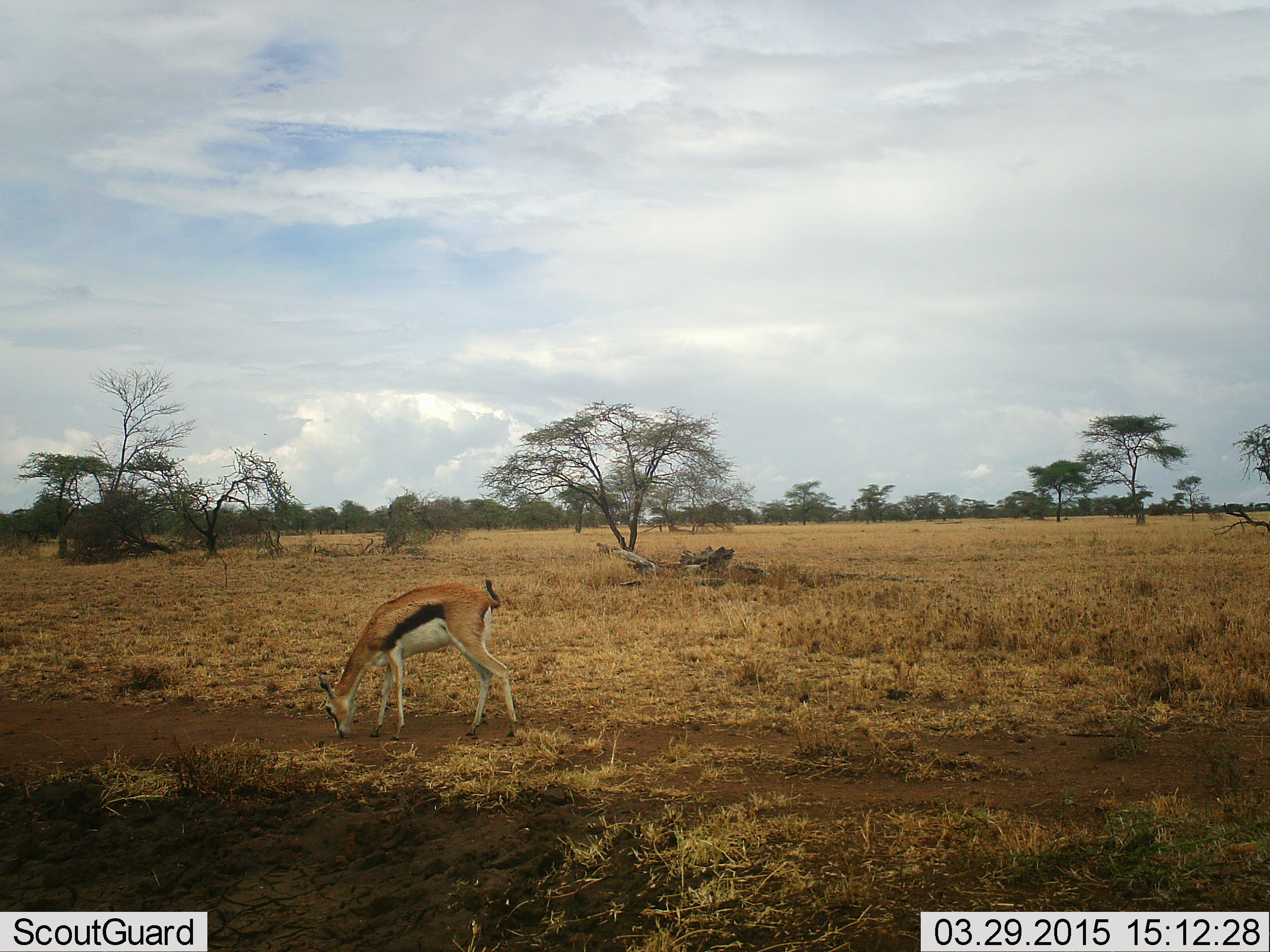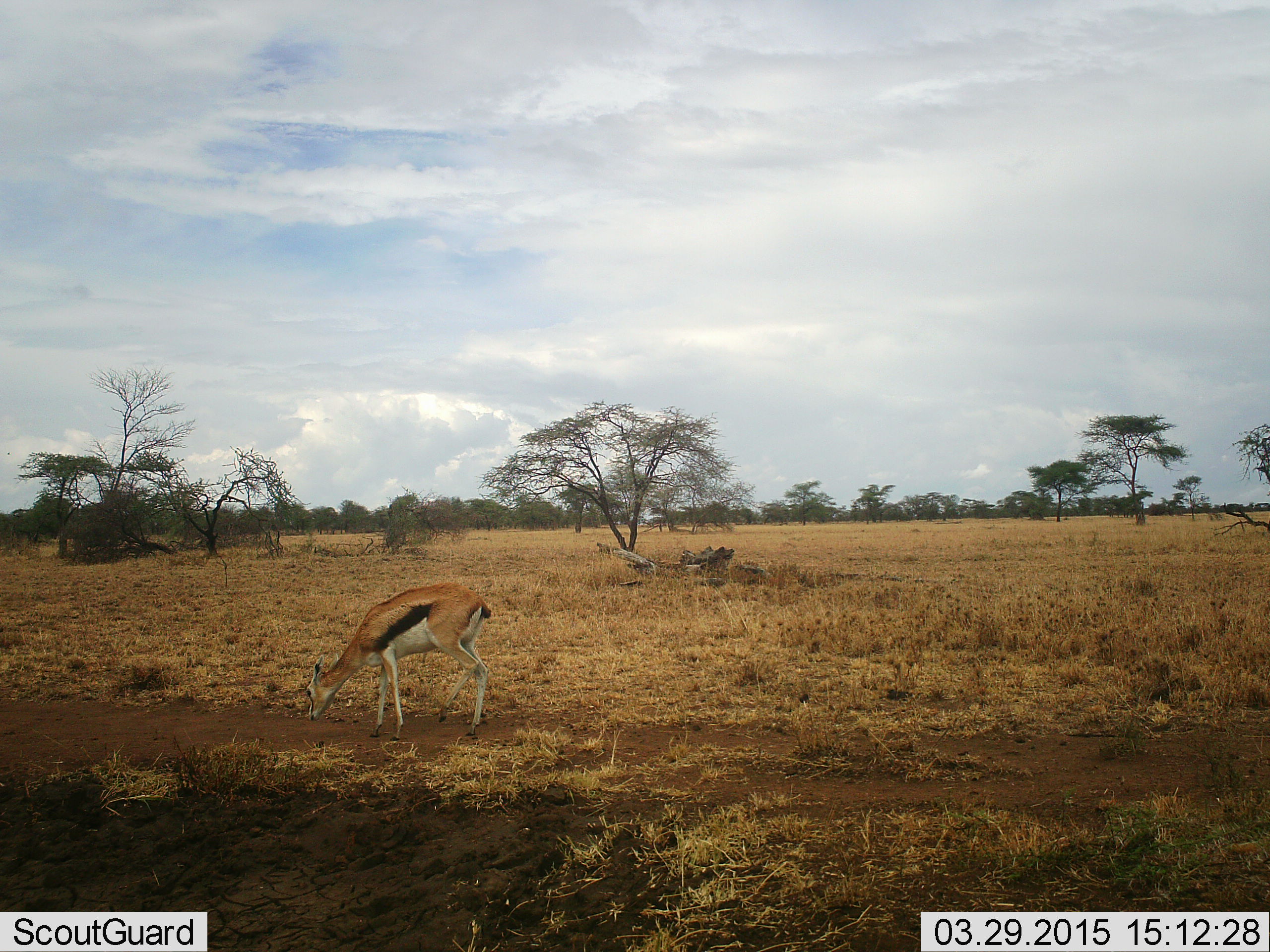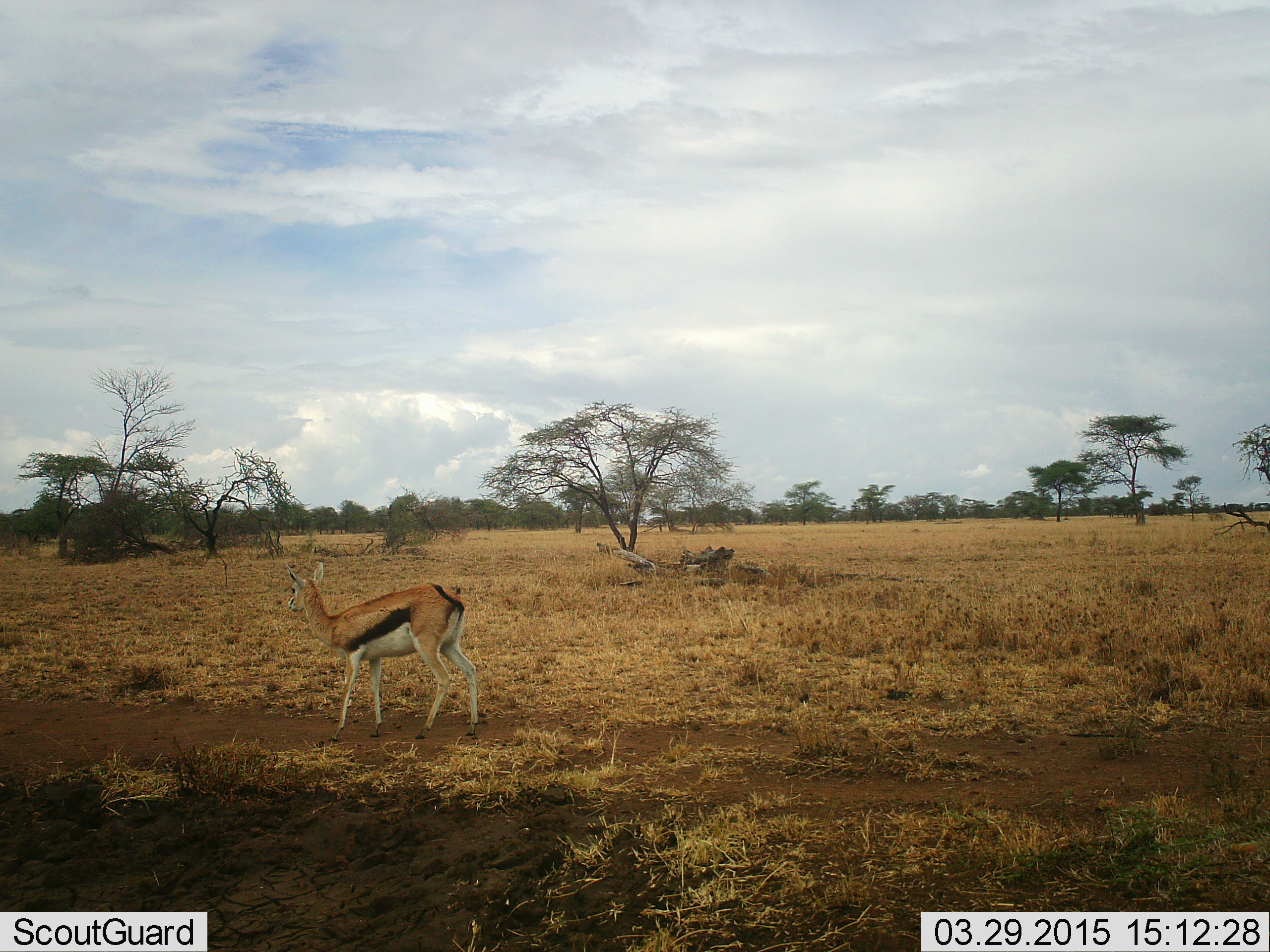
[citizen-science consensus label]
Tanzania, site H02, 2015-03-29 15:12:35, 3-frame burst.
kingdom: Animalia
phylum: Chordata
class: Mammalia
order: Artiodactyla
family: Bovidae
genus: Eudorcas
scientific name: Eudorcas thomsonii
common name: thomson's gazelle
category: gazellethomsons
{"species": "gazellethomsons (thomson's gazelle) (Eudorcas thomsonii)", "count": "1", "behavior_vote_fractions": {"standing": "10%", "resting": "0%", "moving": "10%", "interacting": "0%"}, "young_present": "0%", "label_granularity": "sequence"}